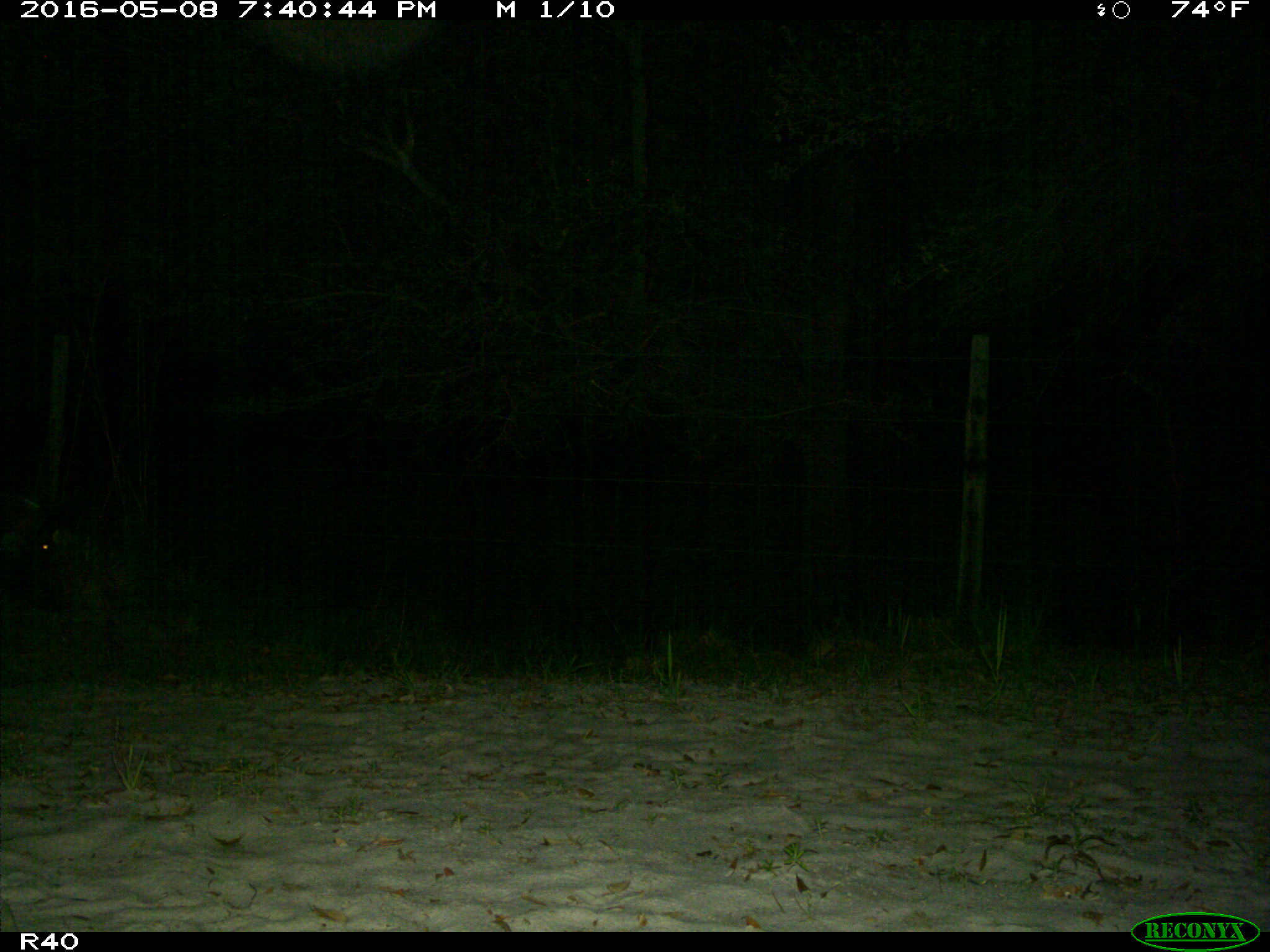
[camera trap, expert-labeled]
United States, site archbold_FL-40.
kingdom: Animalia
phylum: Chordata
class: Mammalia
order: Artiodactyla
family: Suidae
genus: Sus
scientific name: Sus scrofa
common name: wild boar